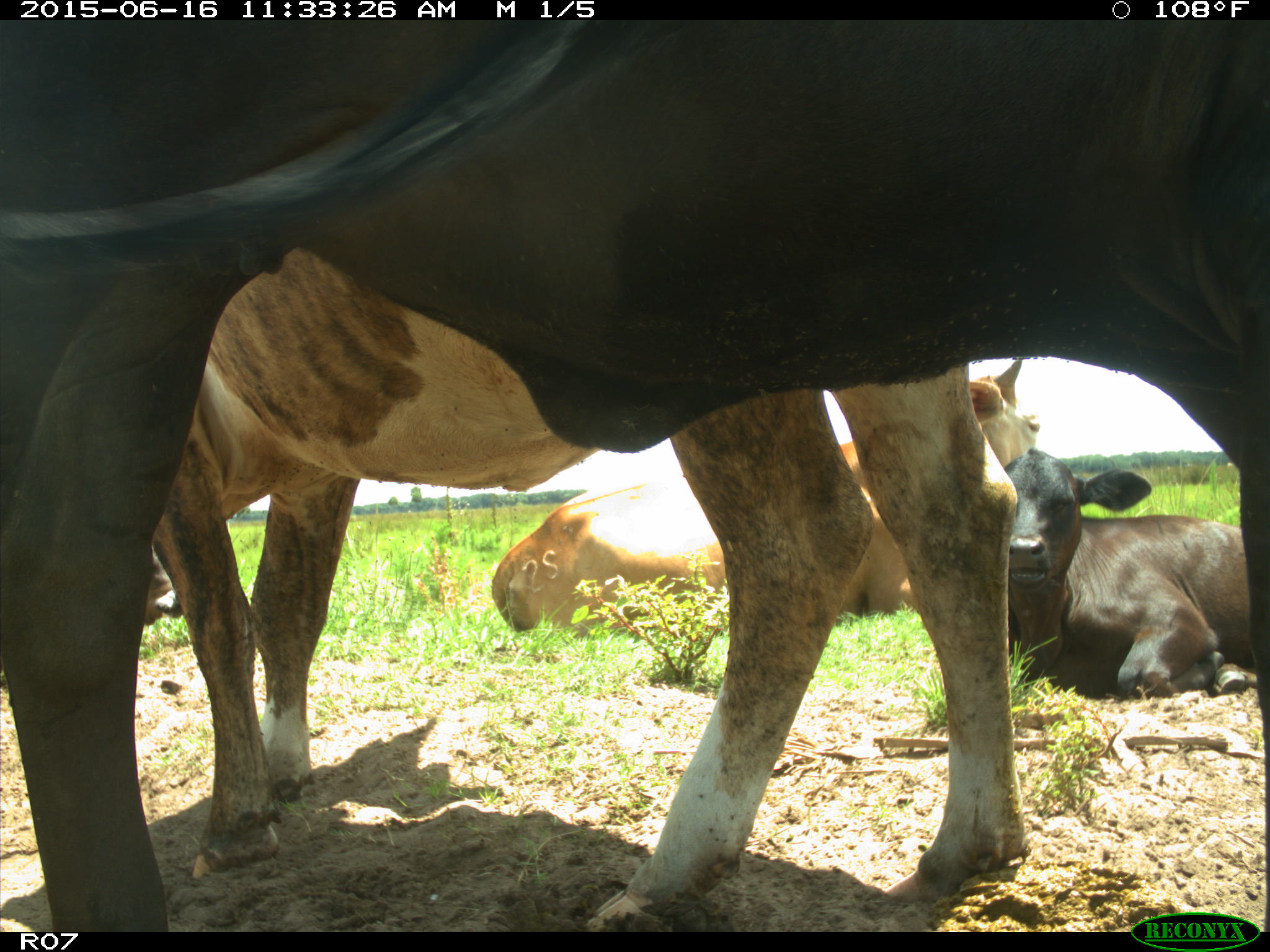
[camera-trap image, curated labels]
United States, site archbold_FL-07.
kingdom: Animalia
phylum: Chordata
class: Mammalia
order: Artiodactyla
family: Bovidae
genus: Bos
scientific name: Bos taurus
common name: domestic cow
Bos taurus (domestic cow).